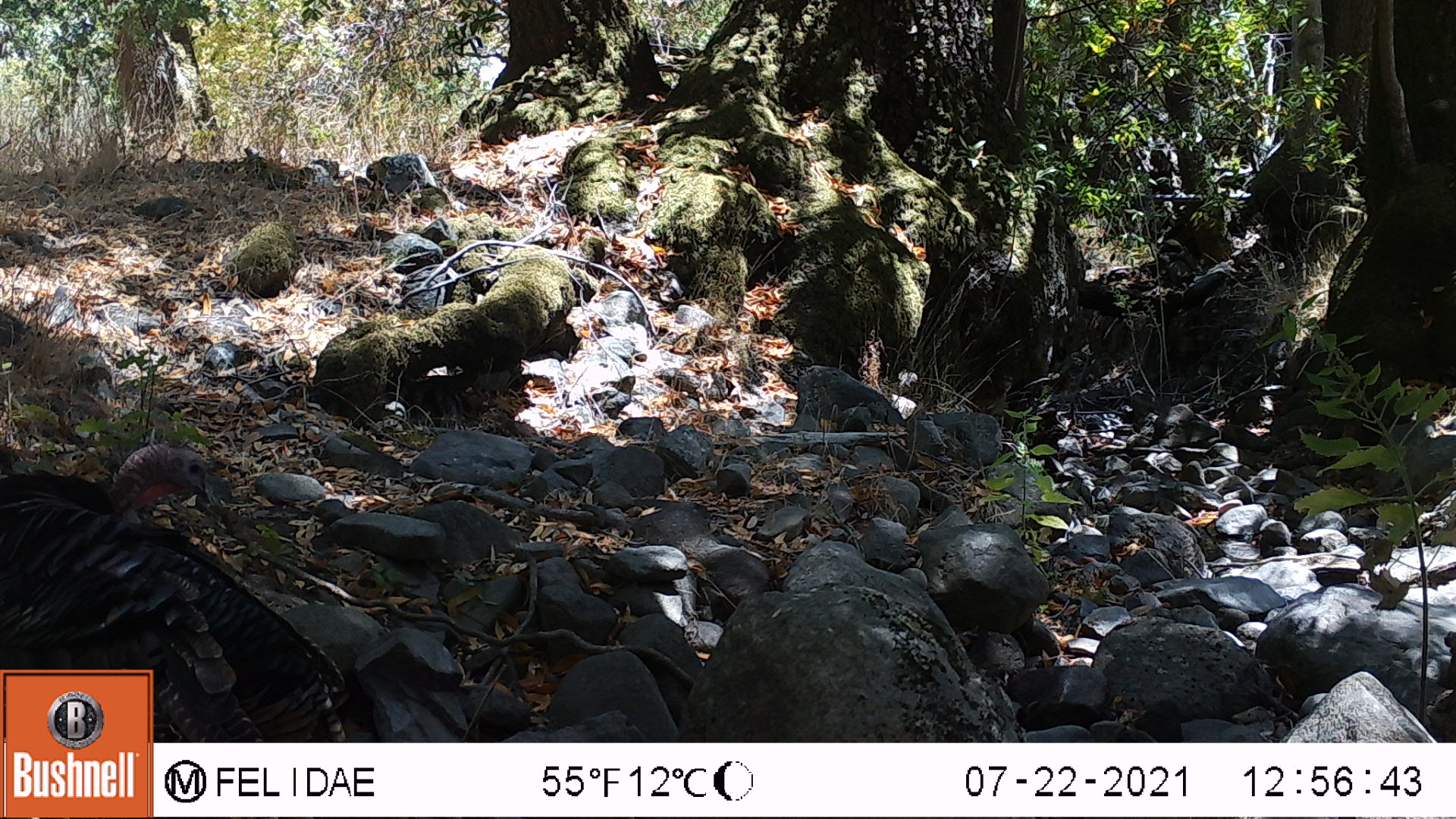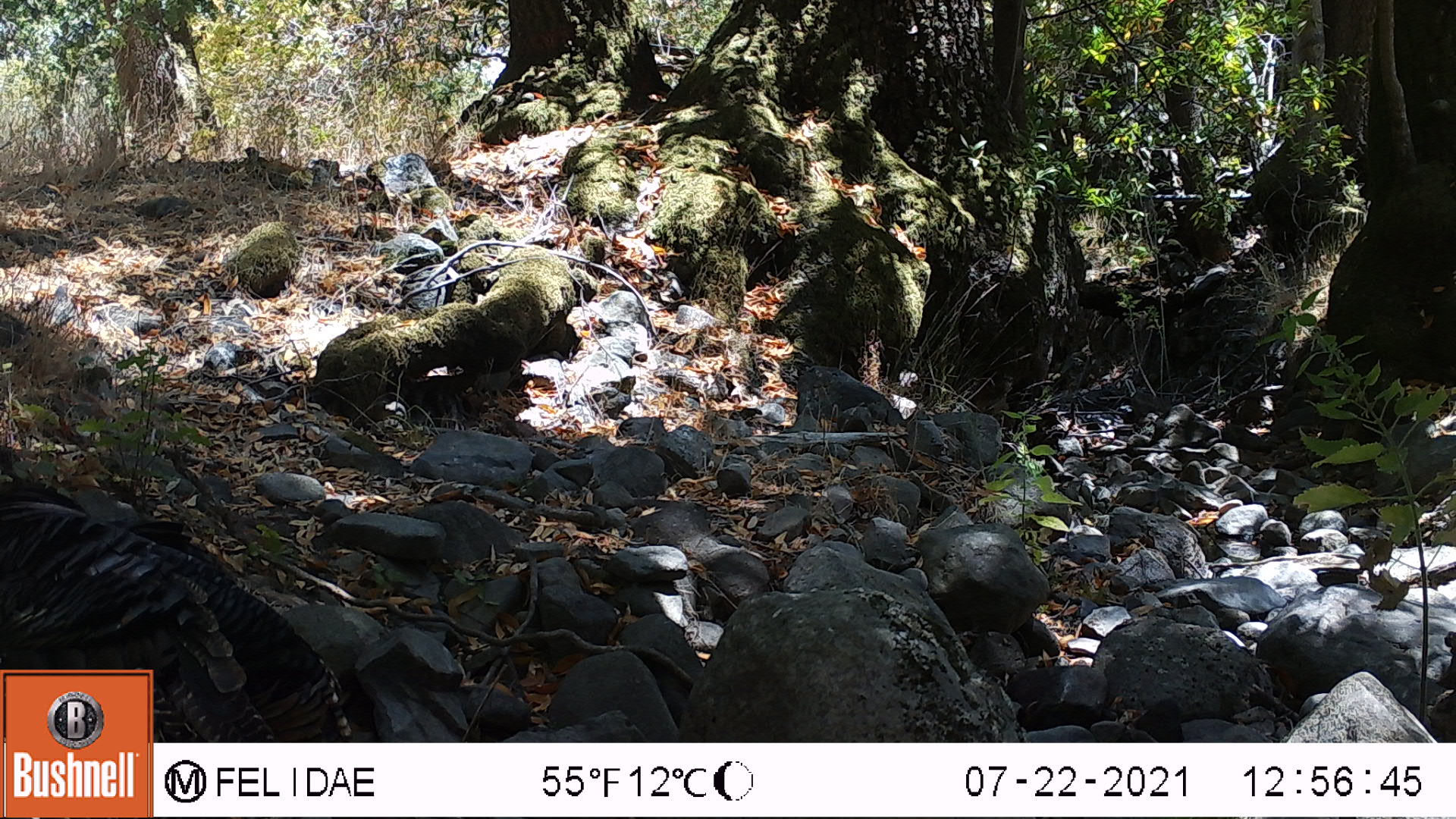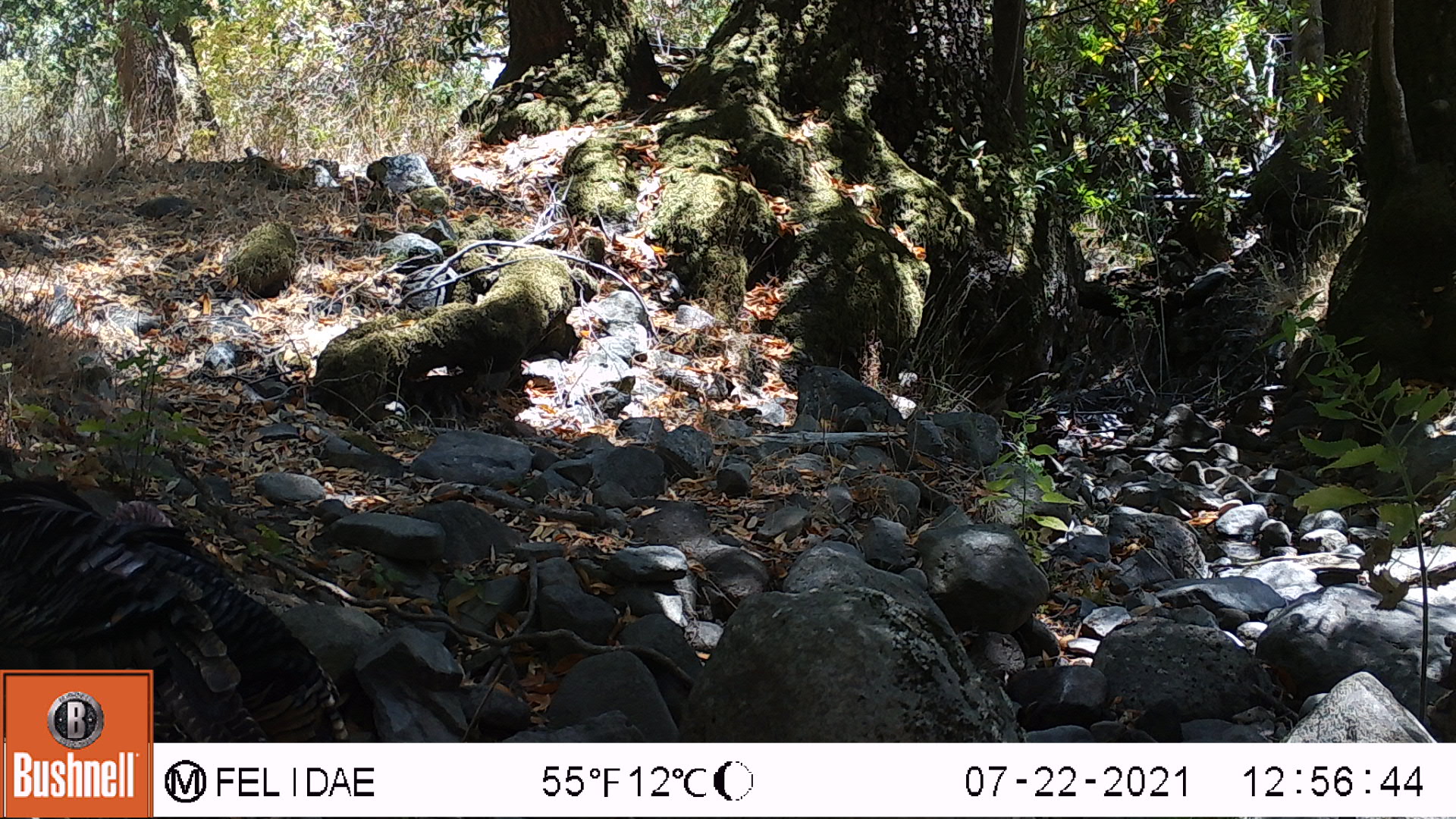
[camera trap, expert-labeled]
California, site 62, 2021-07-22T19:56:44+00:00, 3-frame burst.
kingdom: Animalia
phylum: Chordata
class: Aves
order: Galliformes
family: Phasianidae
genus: Meleagris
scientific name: Meleagris gallopavo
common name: turkey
Turkey (Meleagris gallopavo).